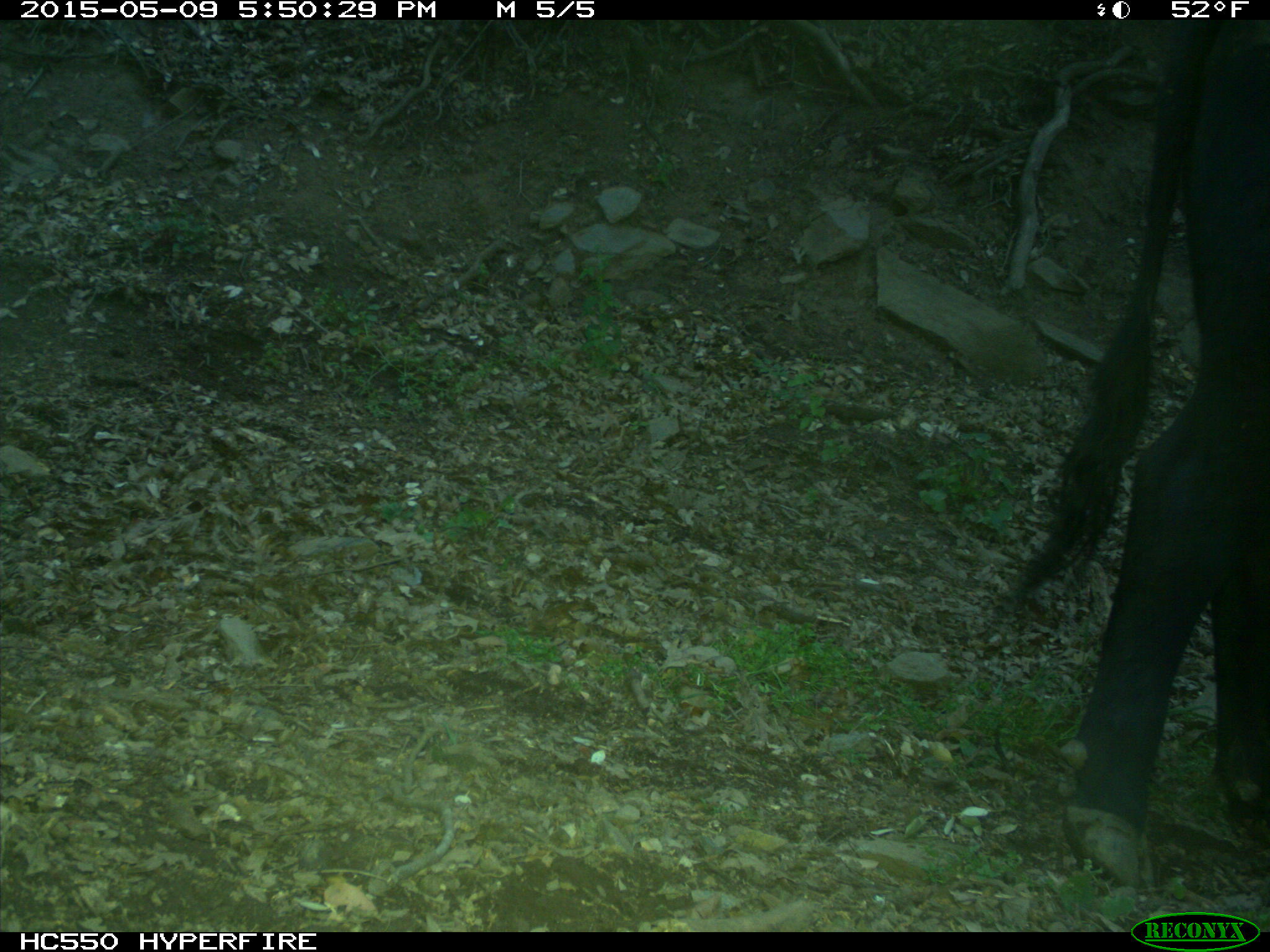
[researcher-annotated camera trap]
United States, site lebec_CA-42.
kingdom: Animalia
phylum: Chordata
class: Mammalia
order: Artiodactyla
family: Bovidae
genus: Bos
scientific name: Bos taurus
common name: domestic cow